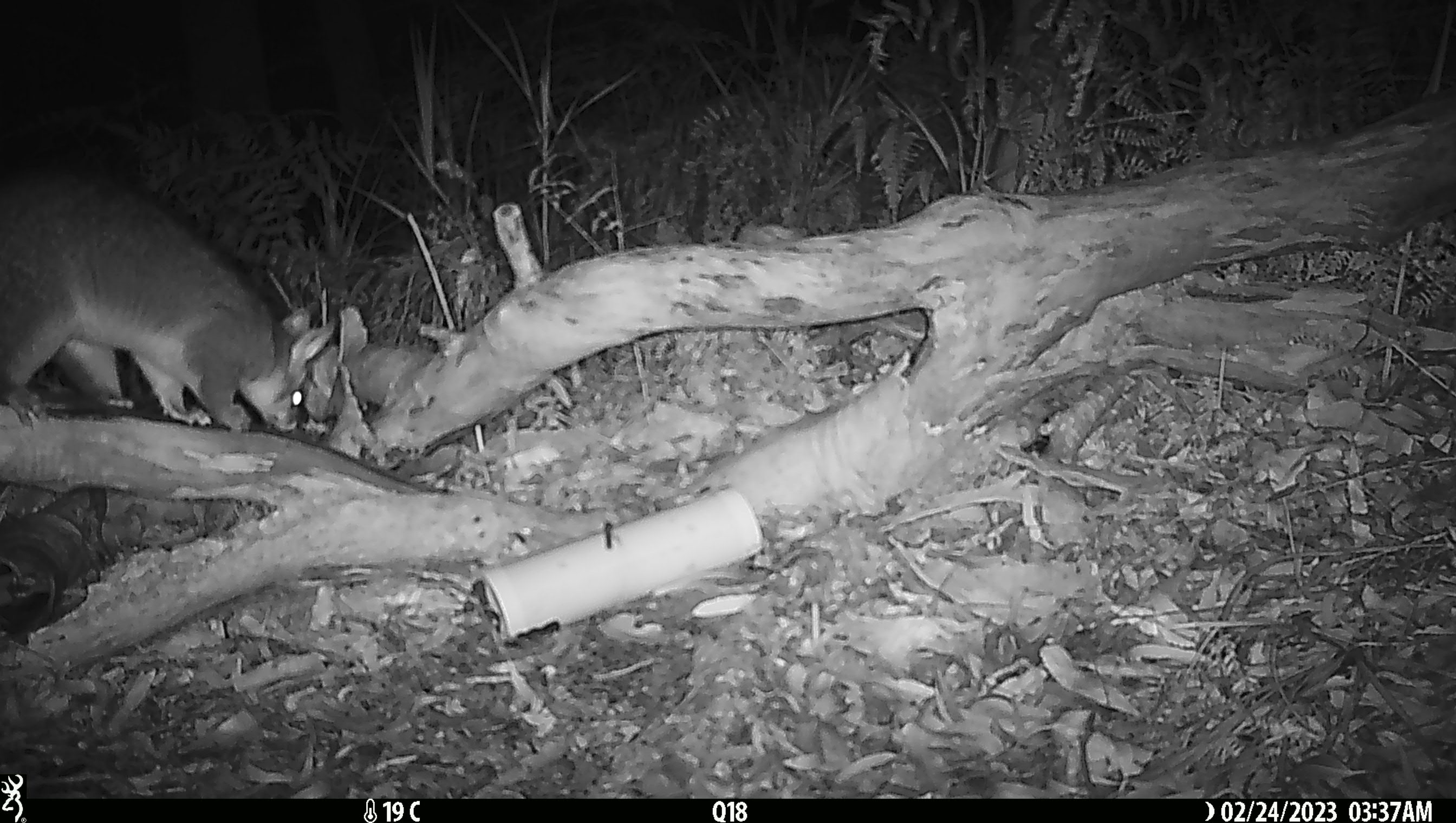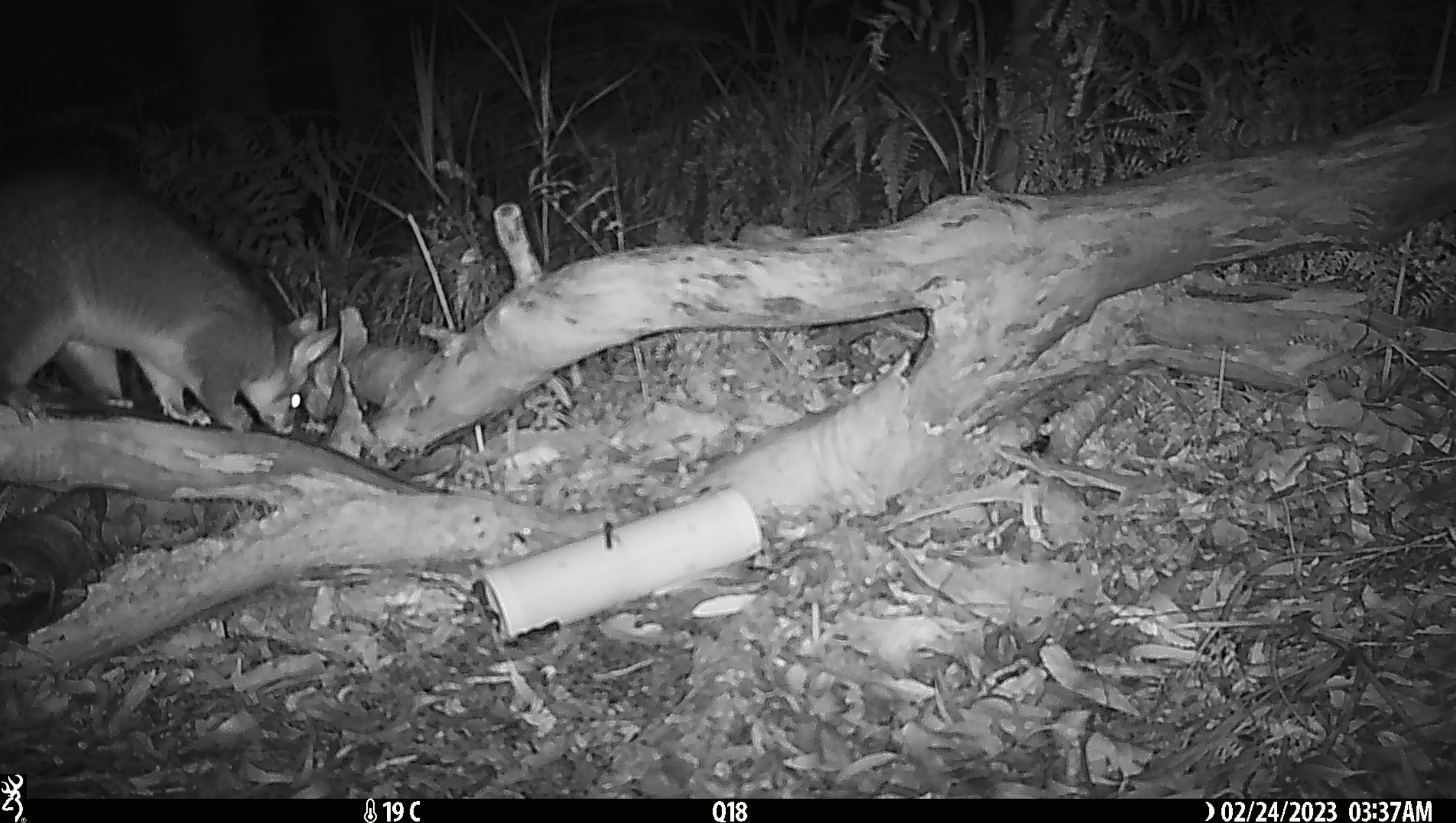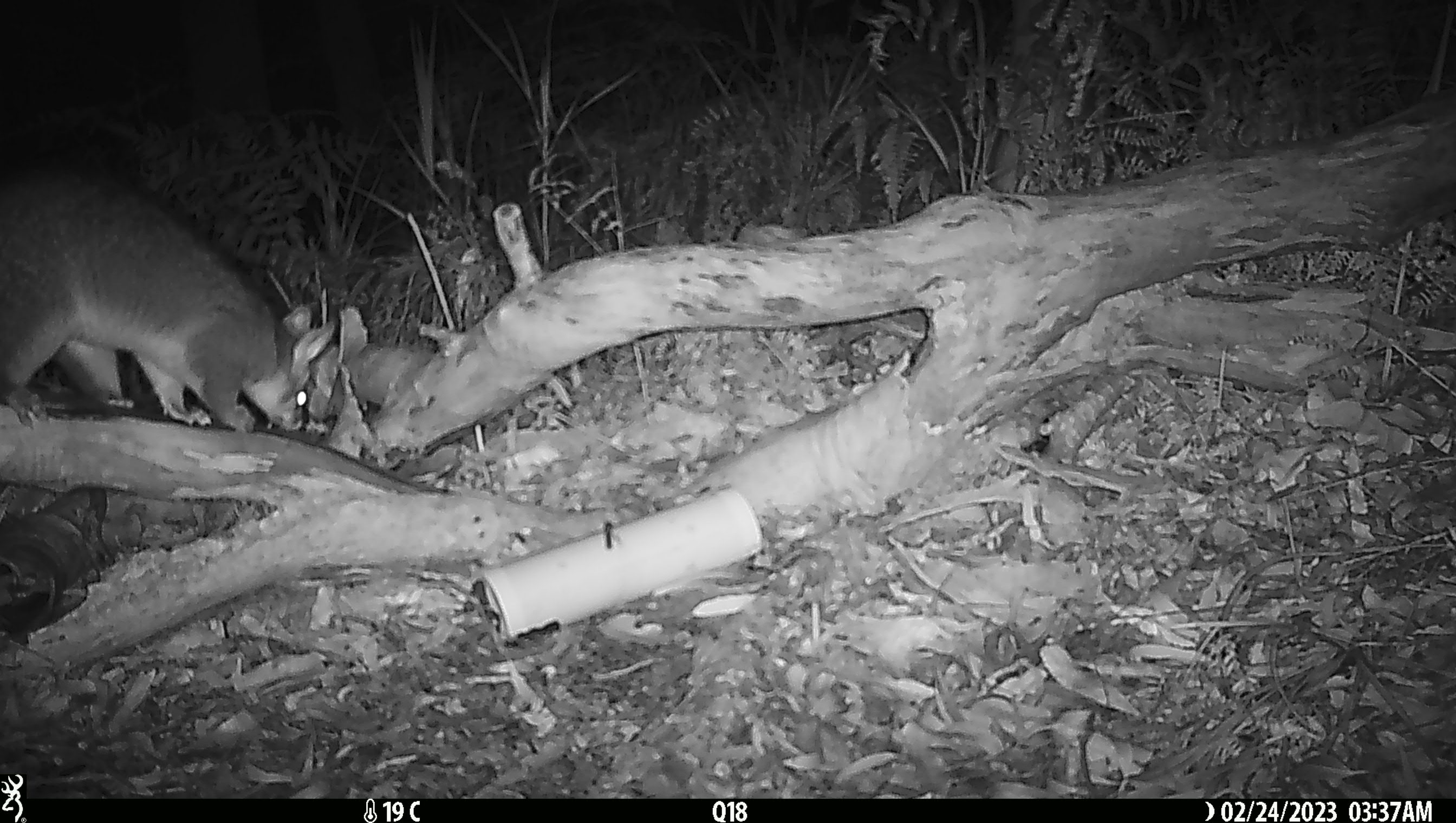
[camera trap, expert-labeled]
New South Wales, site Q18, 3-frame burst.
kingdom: Animalia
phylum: Chordata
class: Mammalia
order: Diprotodontia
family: Phalangeridae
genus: Trichosurus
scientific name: Trichosurus vulpecula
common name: common brushtail possum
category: possum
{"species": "possum (common brushtail possum) (Trichosurus vulpecula)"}